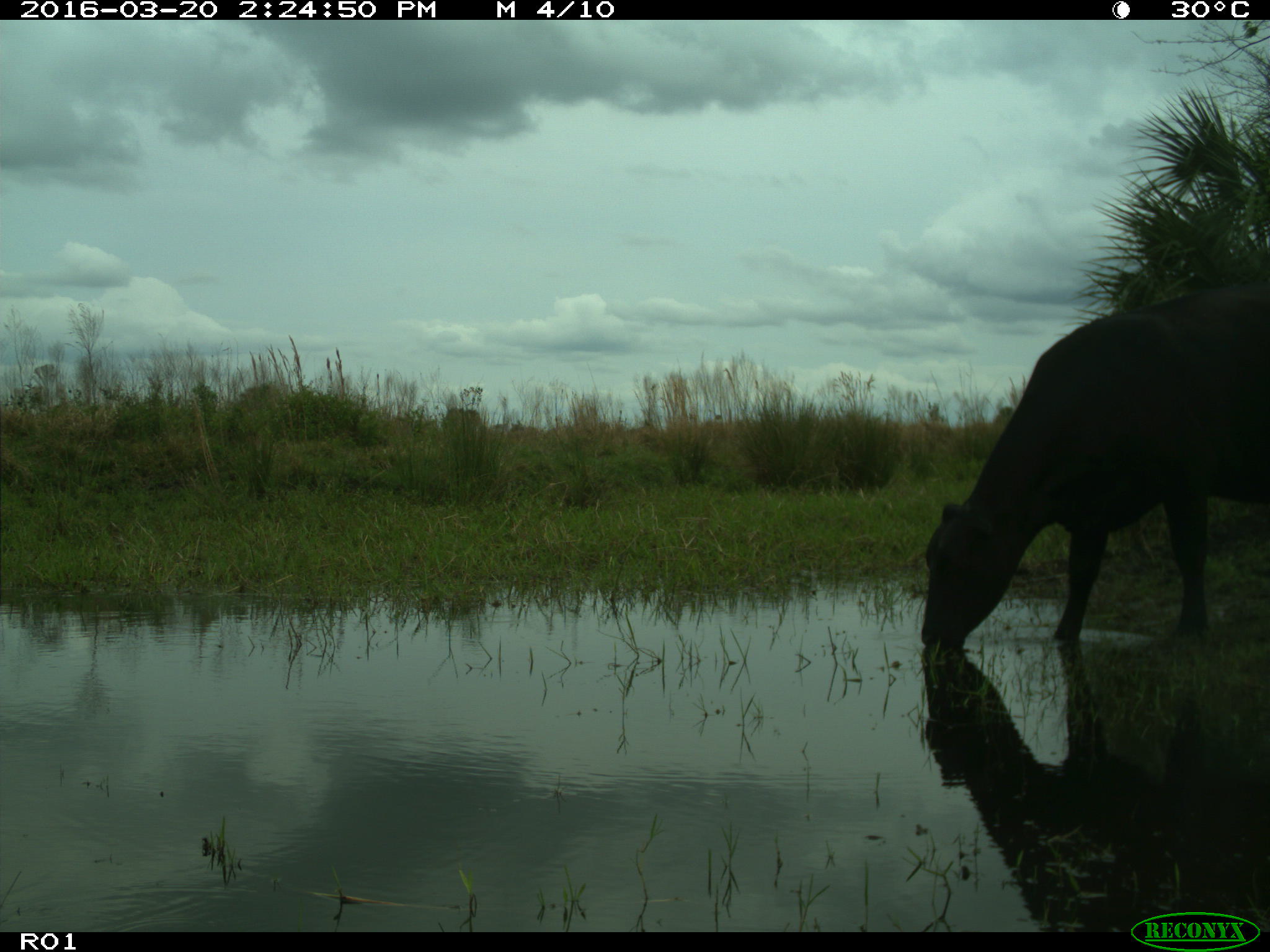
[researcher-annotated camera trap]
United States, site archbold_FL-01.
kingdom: Animalia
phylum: Chordata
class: Mammalia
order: Artiodactyla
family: Bovidae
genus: Bos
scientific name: Bos taurus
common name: domestic cow